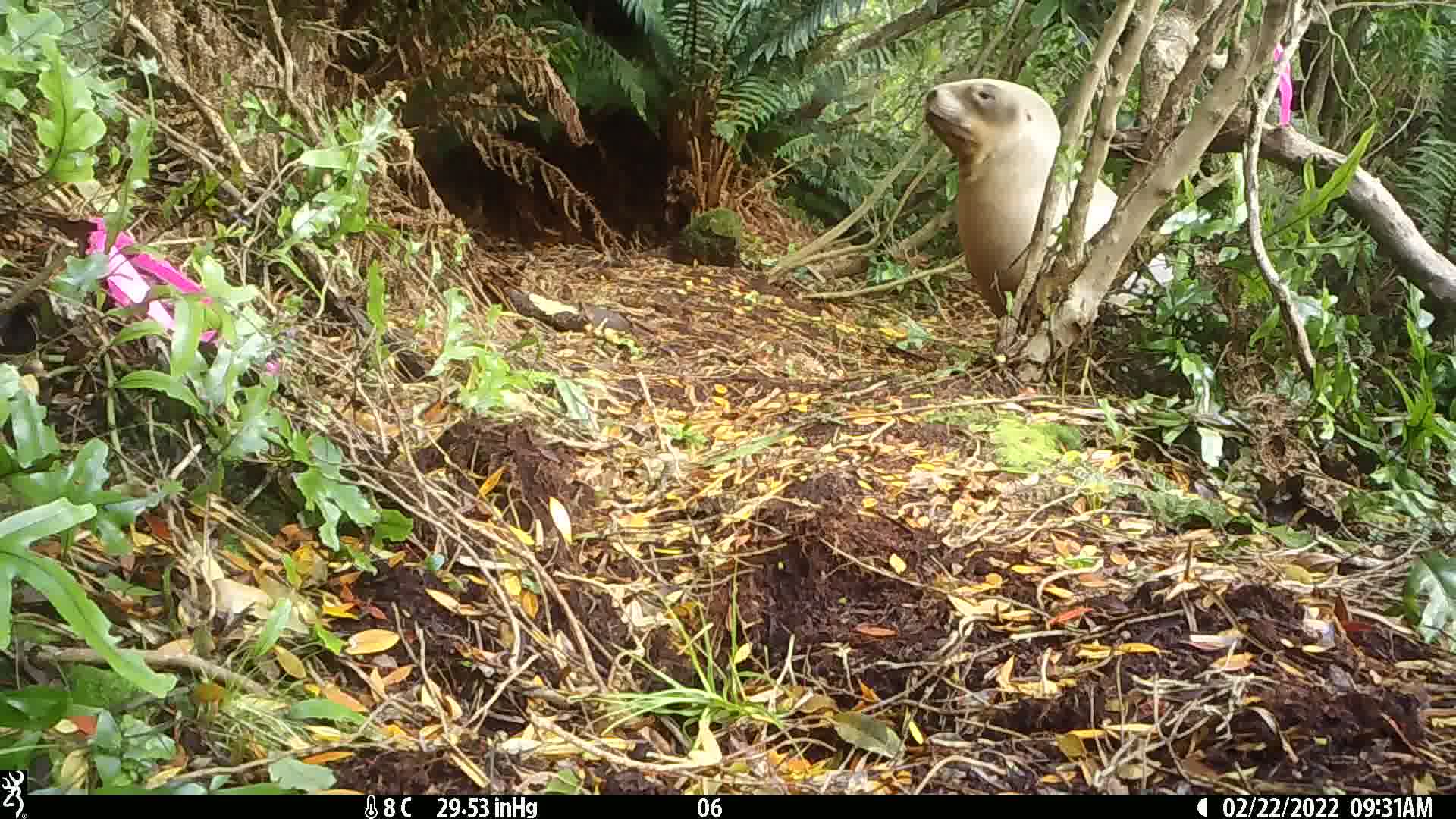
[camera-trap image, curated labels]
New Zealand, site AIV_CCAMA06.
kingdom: Animalia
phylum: Chordata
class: Mammalia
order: Carnivora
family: Otariidae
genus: Phocarctos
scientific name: Phocarctos hookeri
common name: new zealand sea lion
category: sealion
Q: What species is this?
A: Sealion (new zealand sea lion) (Phocarctos hookeri).